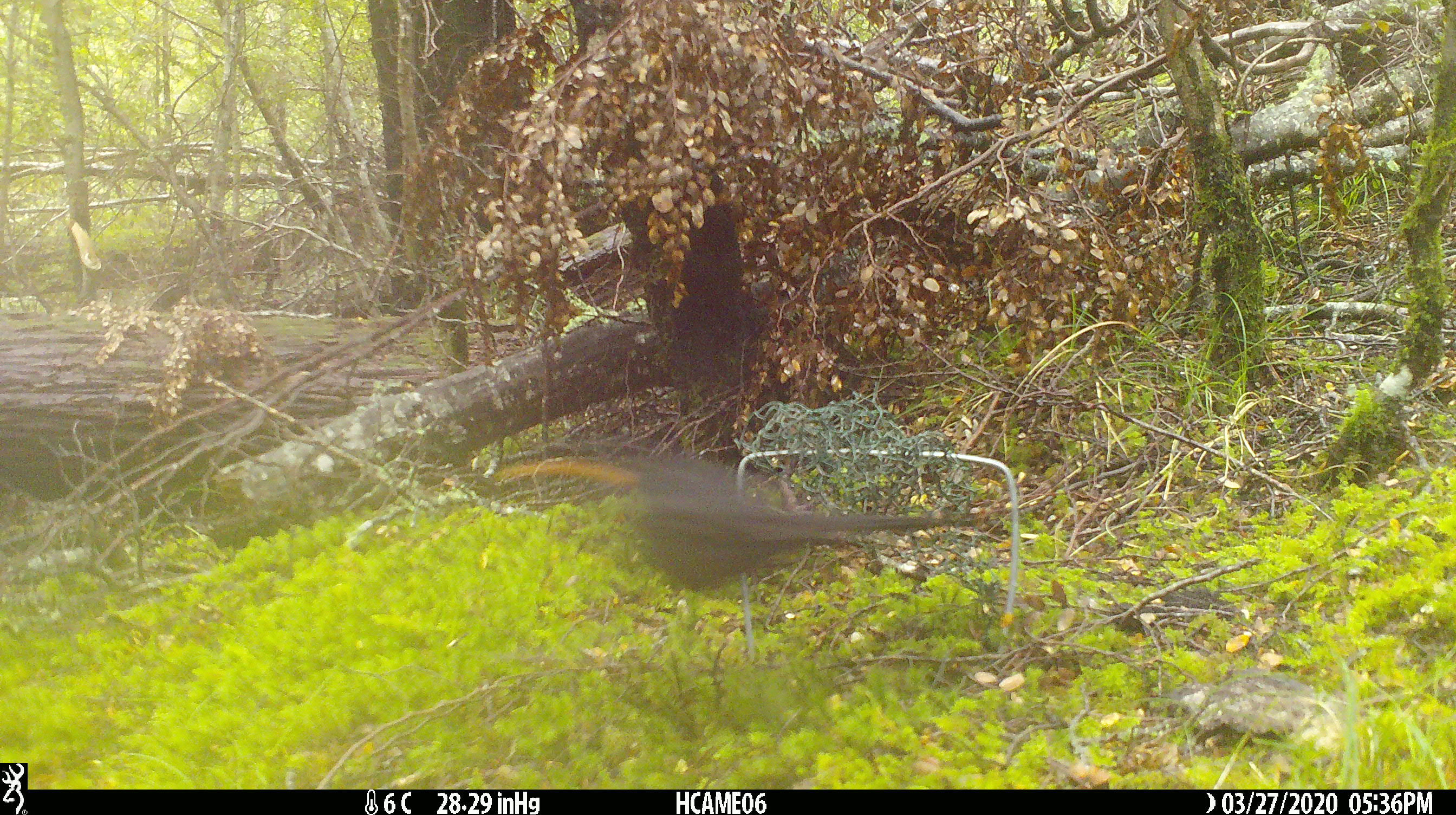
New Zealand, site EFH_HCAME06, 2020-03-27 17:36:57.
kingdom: Animalia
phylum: Chordata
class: Aves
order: Passeriformes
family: Turdidae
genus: Turdus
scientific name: Turdus merula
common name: eurasian blackbird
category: blackbird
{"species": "blackbird (eurasian blackbird) (Turdus merula)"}